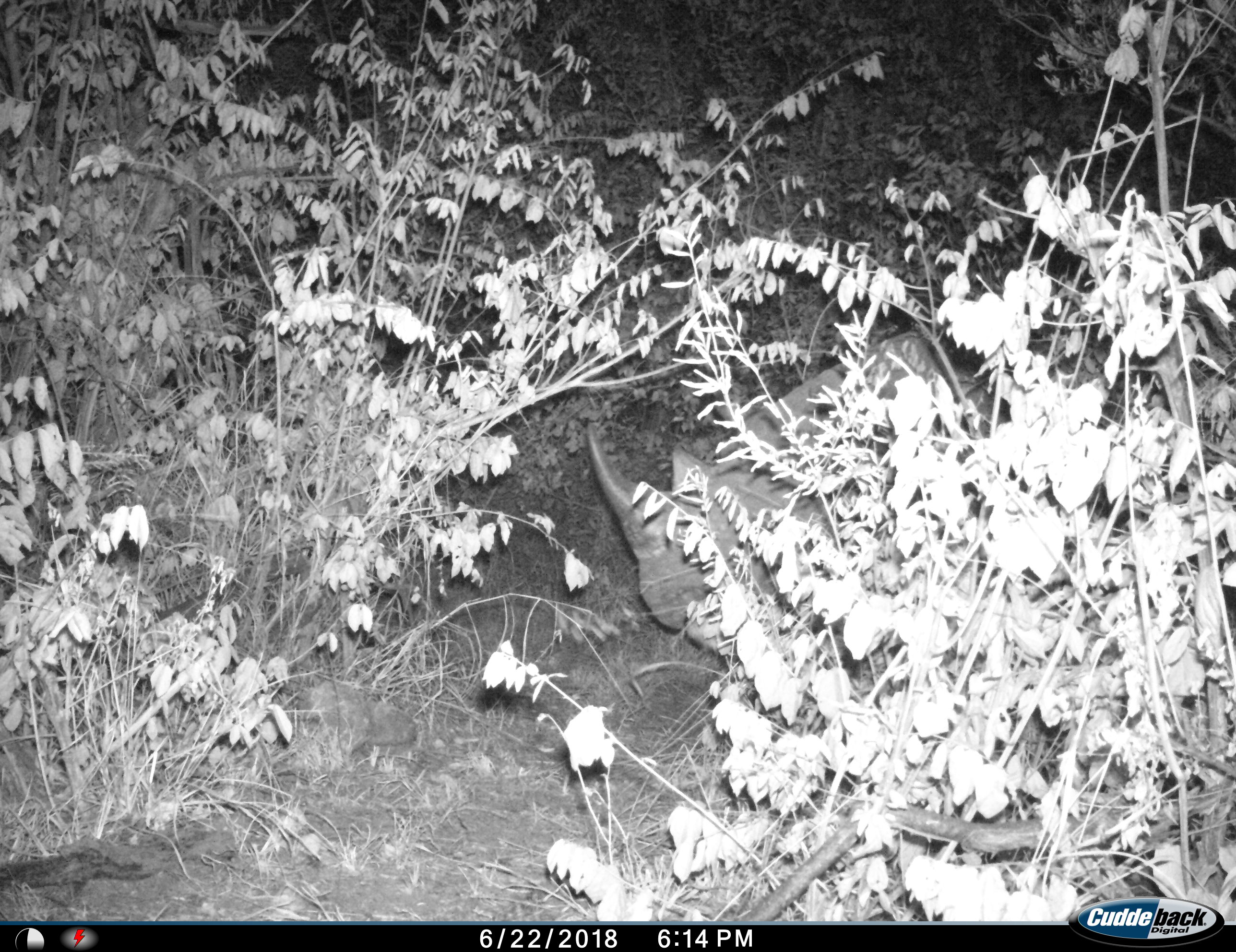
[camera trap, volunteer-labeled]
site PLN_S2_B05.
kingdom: Animalia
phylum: Chordata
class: Mammalia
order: Perissodactyla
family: Rhinocerotidae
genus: Diceros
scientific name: Diceros bicornis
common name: black rhinoceros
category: rhinocerosblack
Rhinocerosblack (black rhinoceros) (Diceros bicornis), count 1. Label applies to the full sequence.